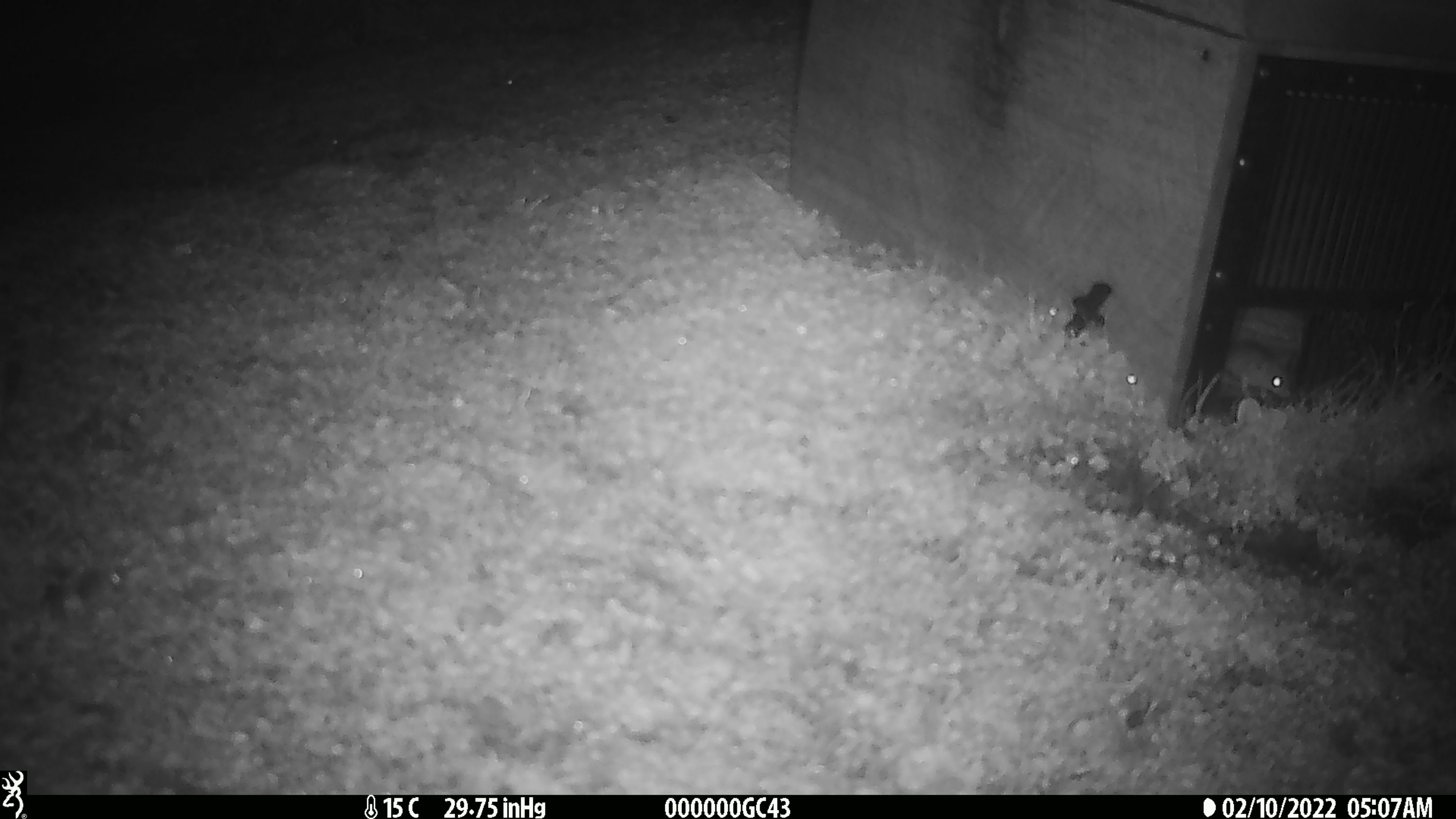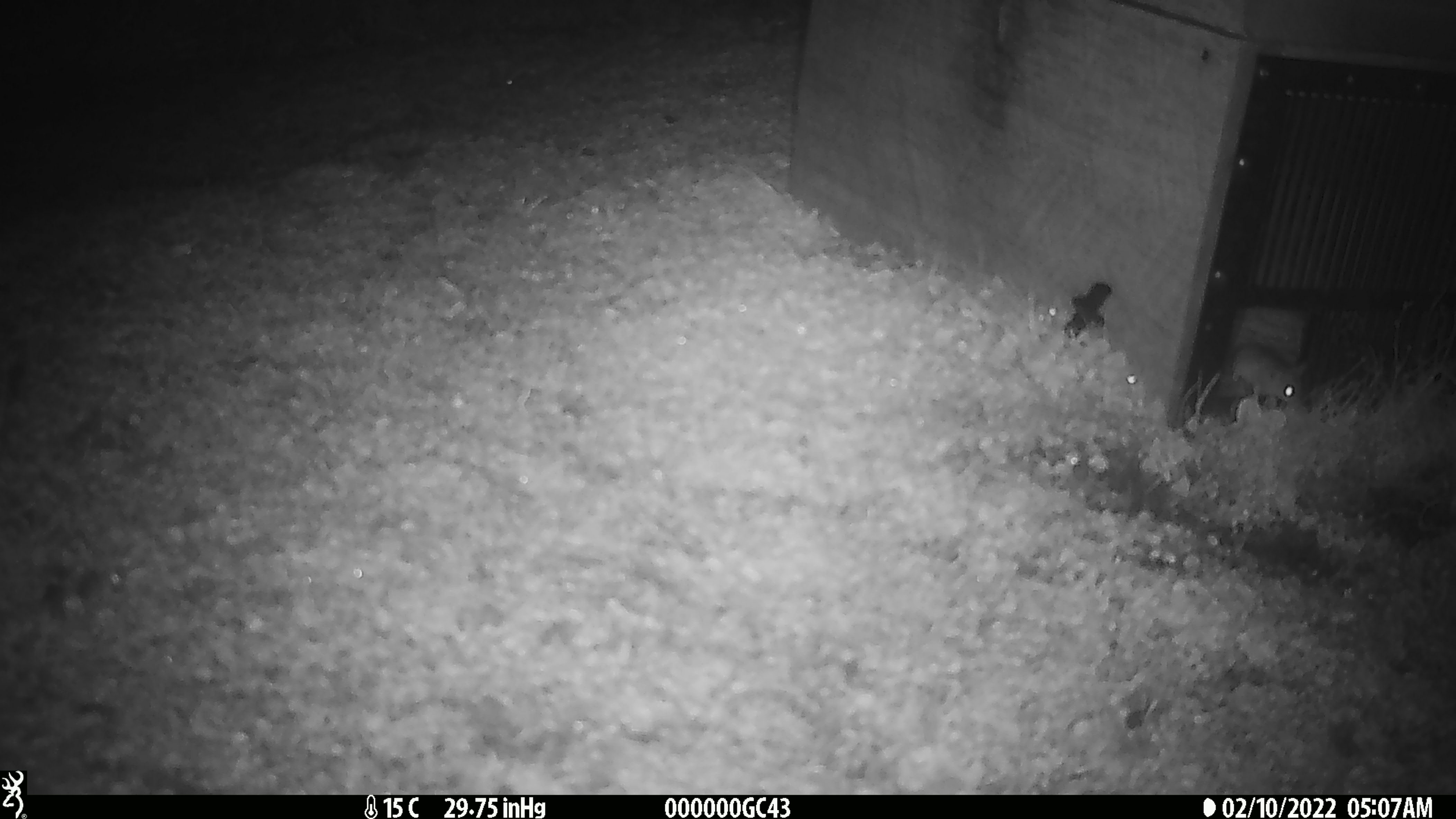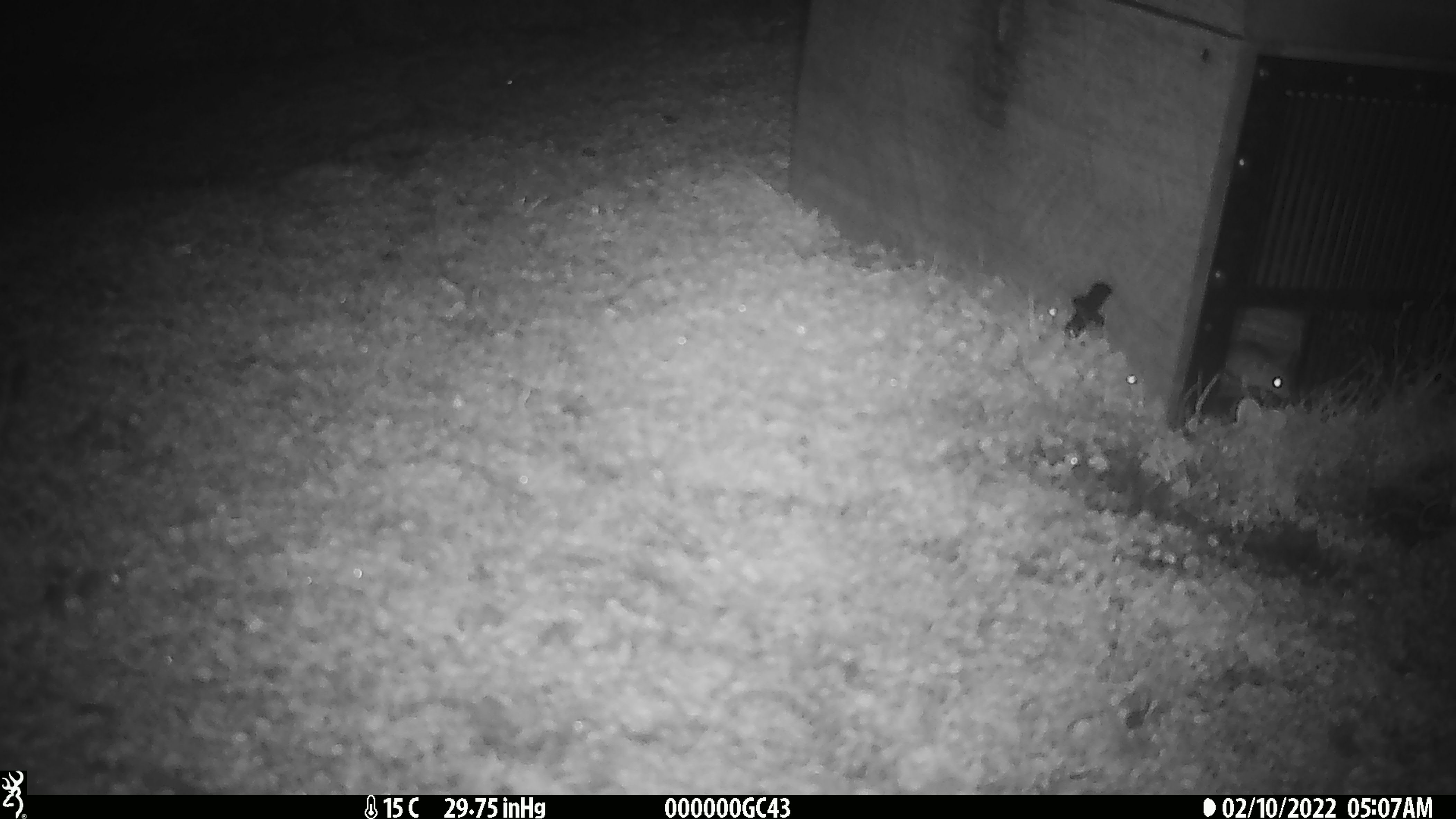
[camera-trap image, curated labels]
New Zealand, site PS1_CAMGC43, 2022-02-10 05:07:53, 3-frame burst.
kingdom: Animalia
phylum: Chordata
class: Mammalia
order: Rodentia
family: Muridae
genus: Mus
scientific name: Mus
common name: mouse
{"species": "mouse (Mus)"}